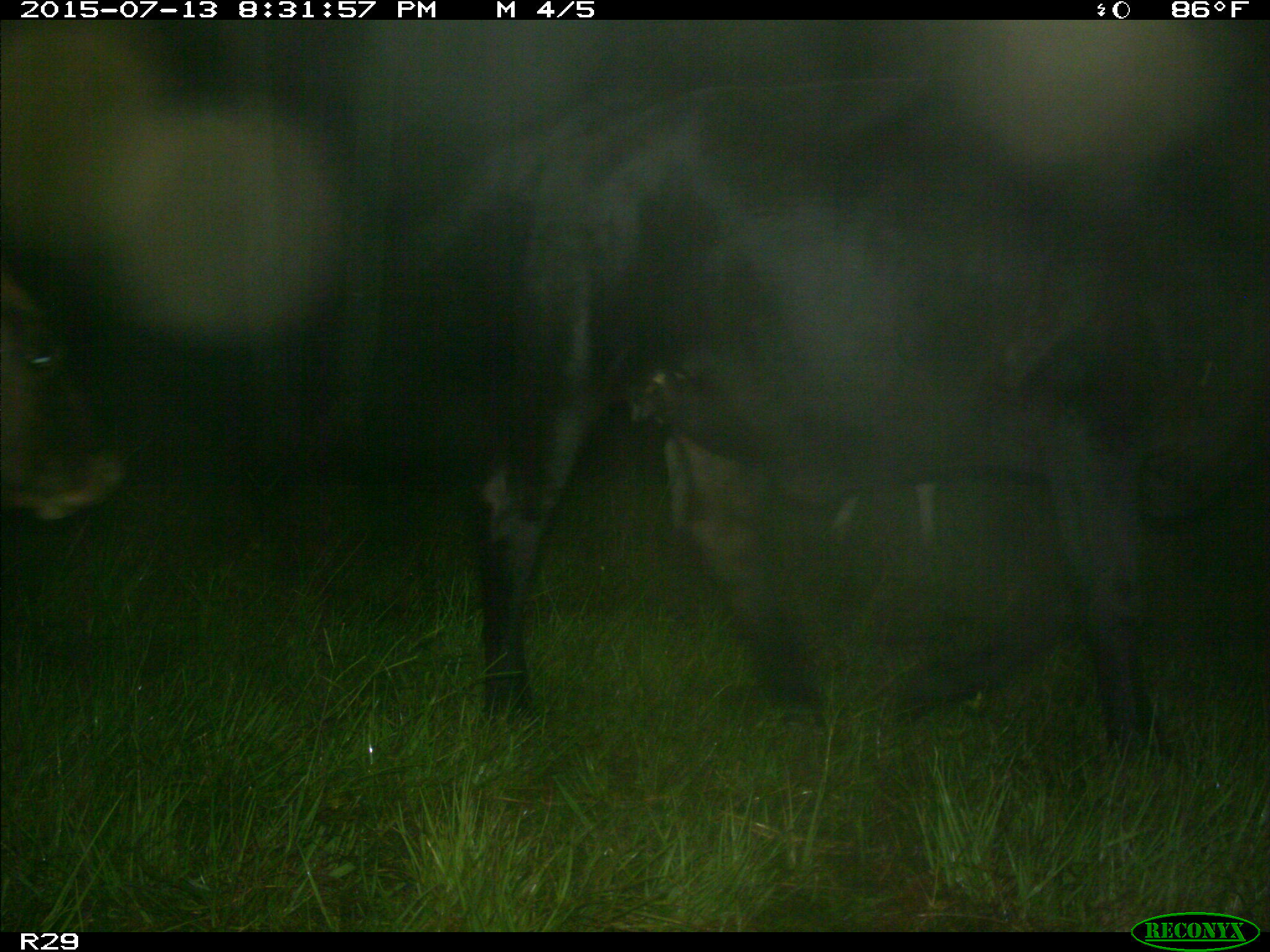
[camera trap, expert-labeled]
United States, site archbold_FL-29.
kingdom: Animalia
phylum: Chordata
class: Mammalia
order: Artiodactyla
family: Bovidae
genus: Bos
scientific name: Bos taurus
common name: domestic cow